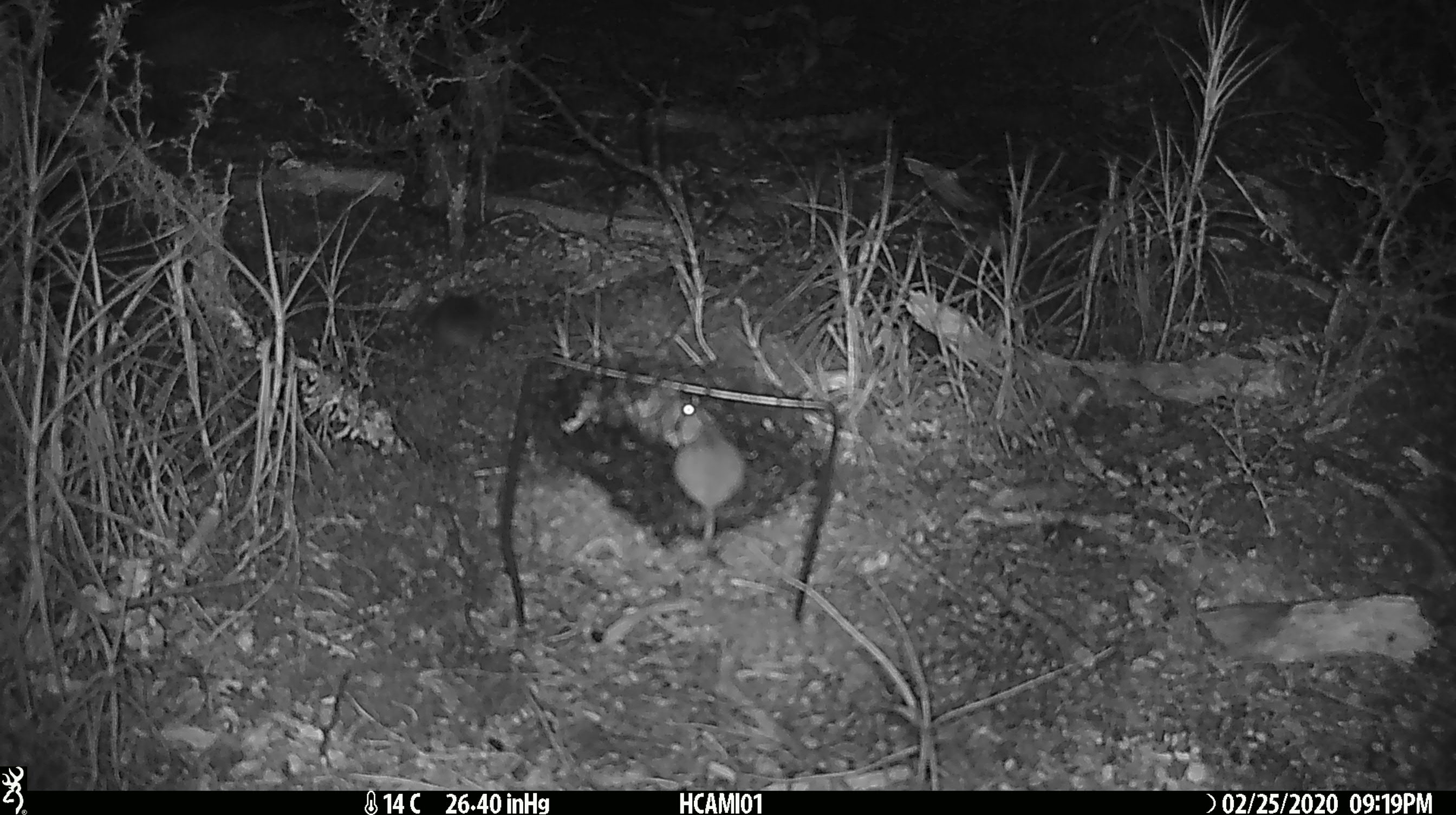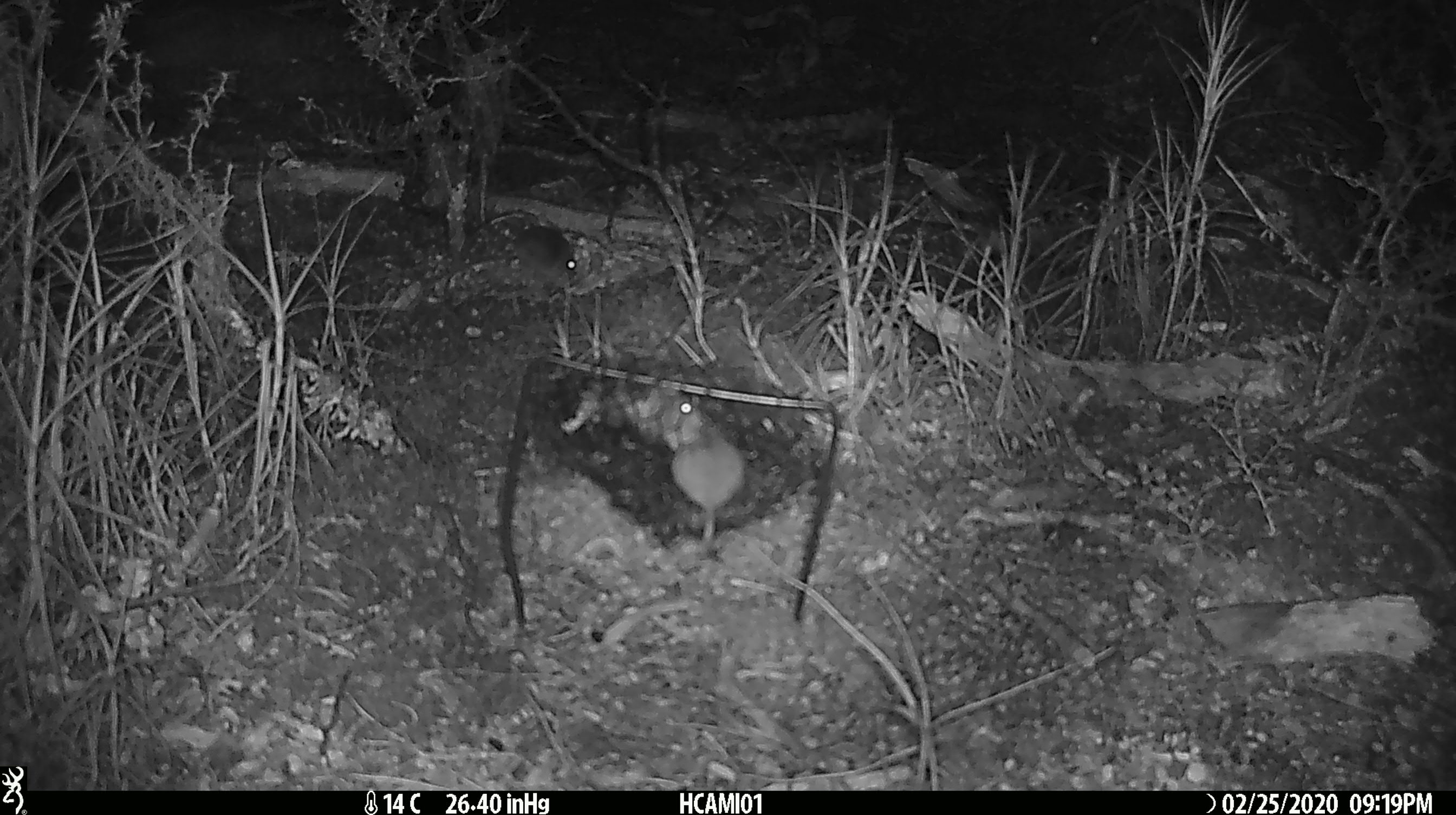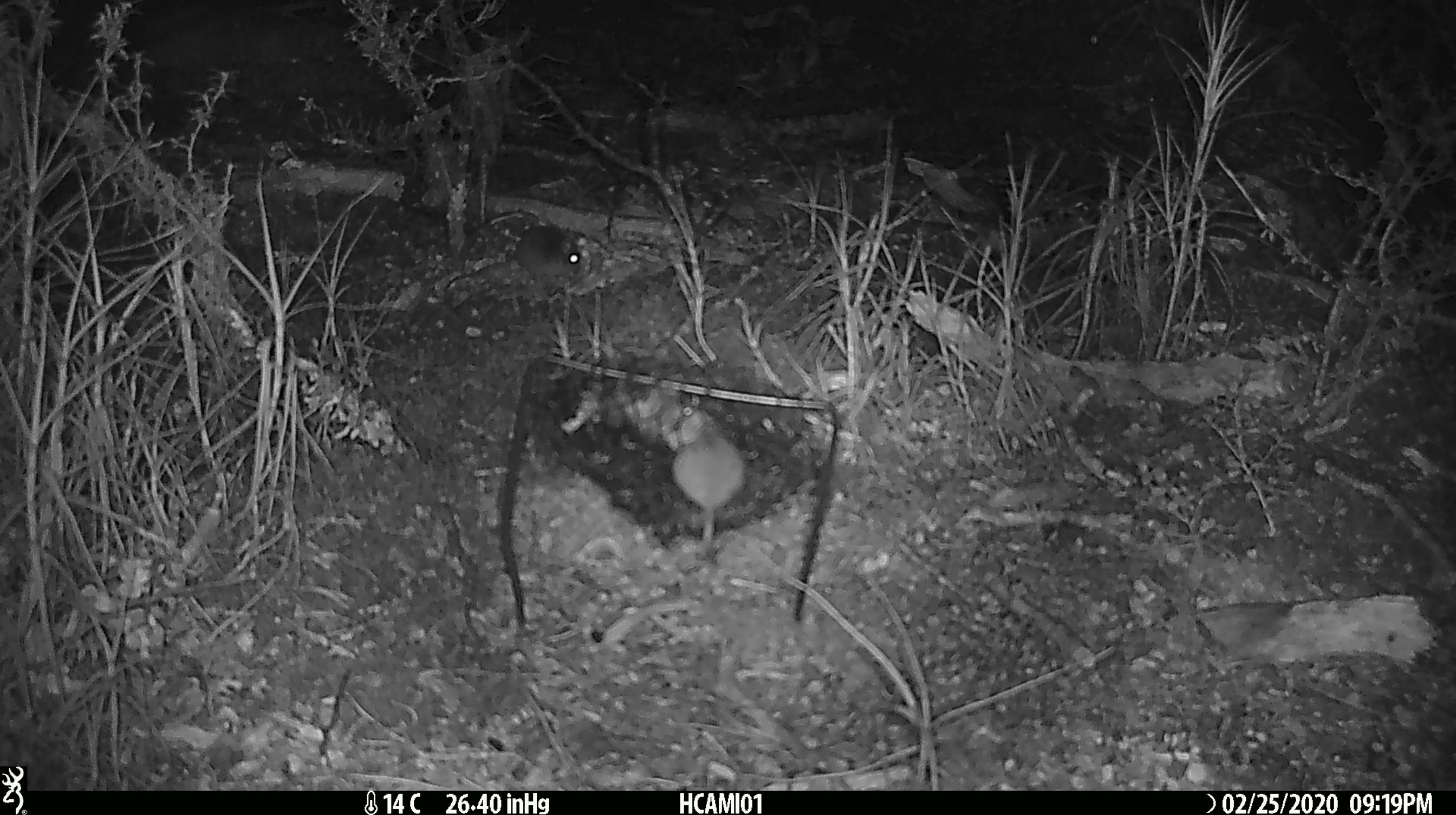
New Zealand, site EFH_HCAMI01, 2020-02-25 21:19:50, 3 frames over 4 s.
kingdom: Animalia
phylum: Chordata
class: Mammalia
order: Rodentia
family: Muridae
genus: Mus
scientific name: Mus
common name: mouse